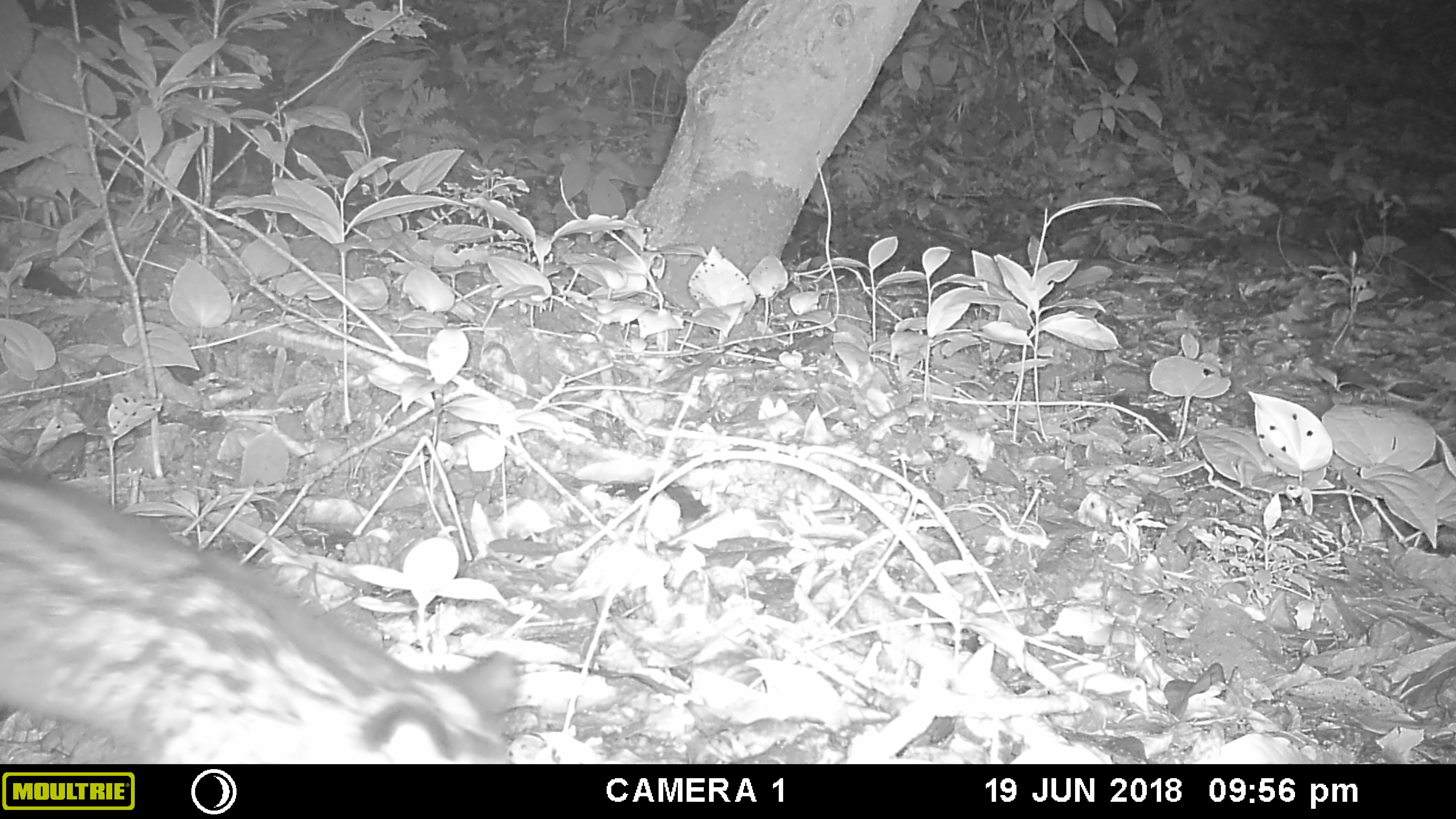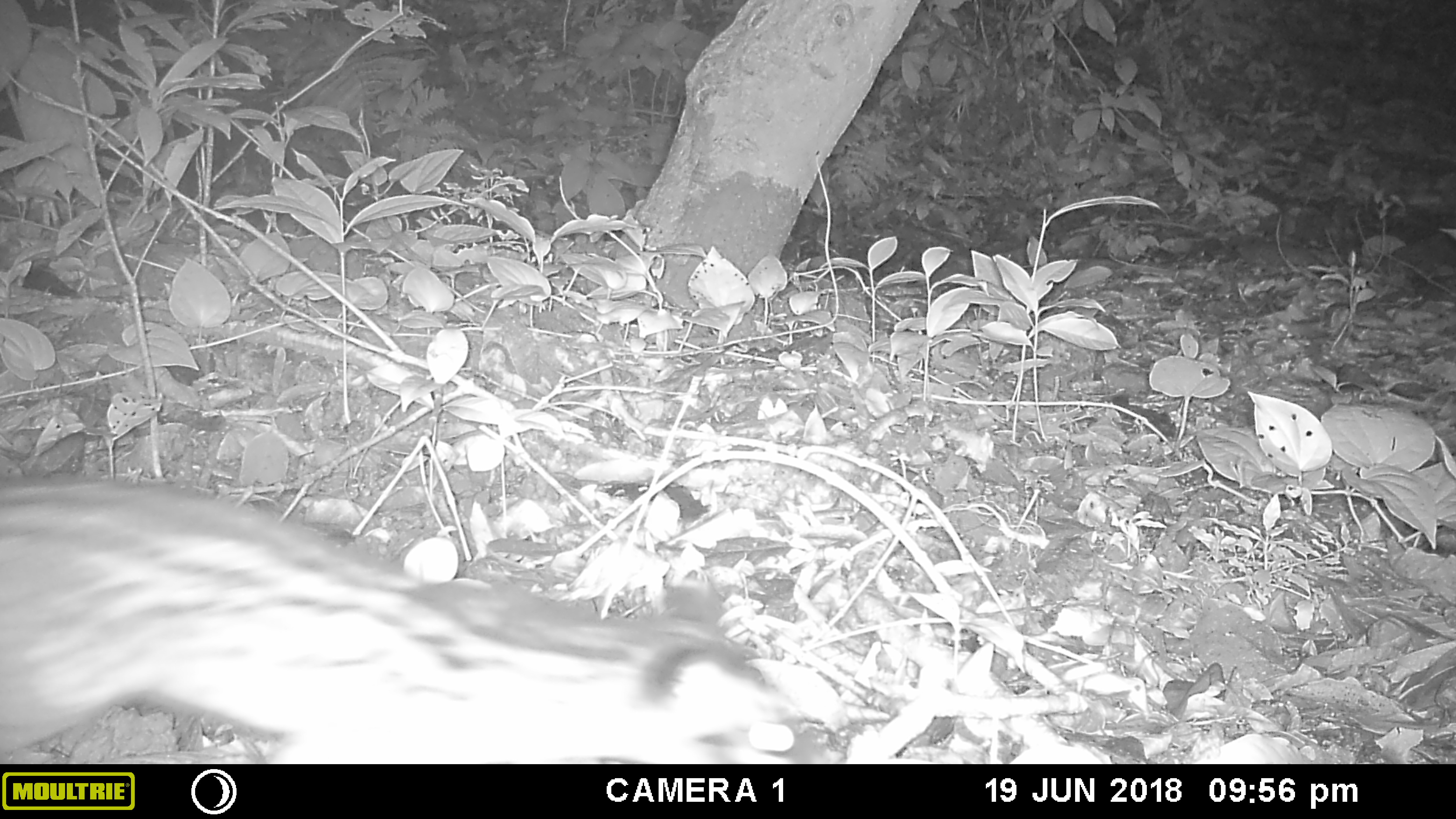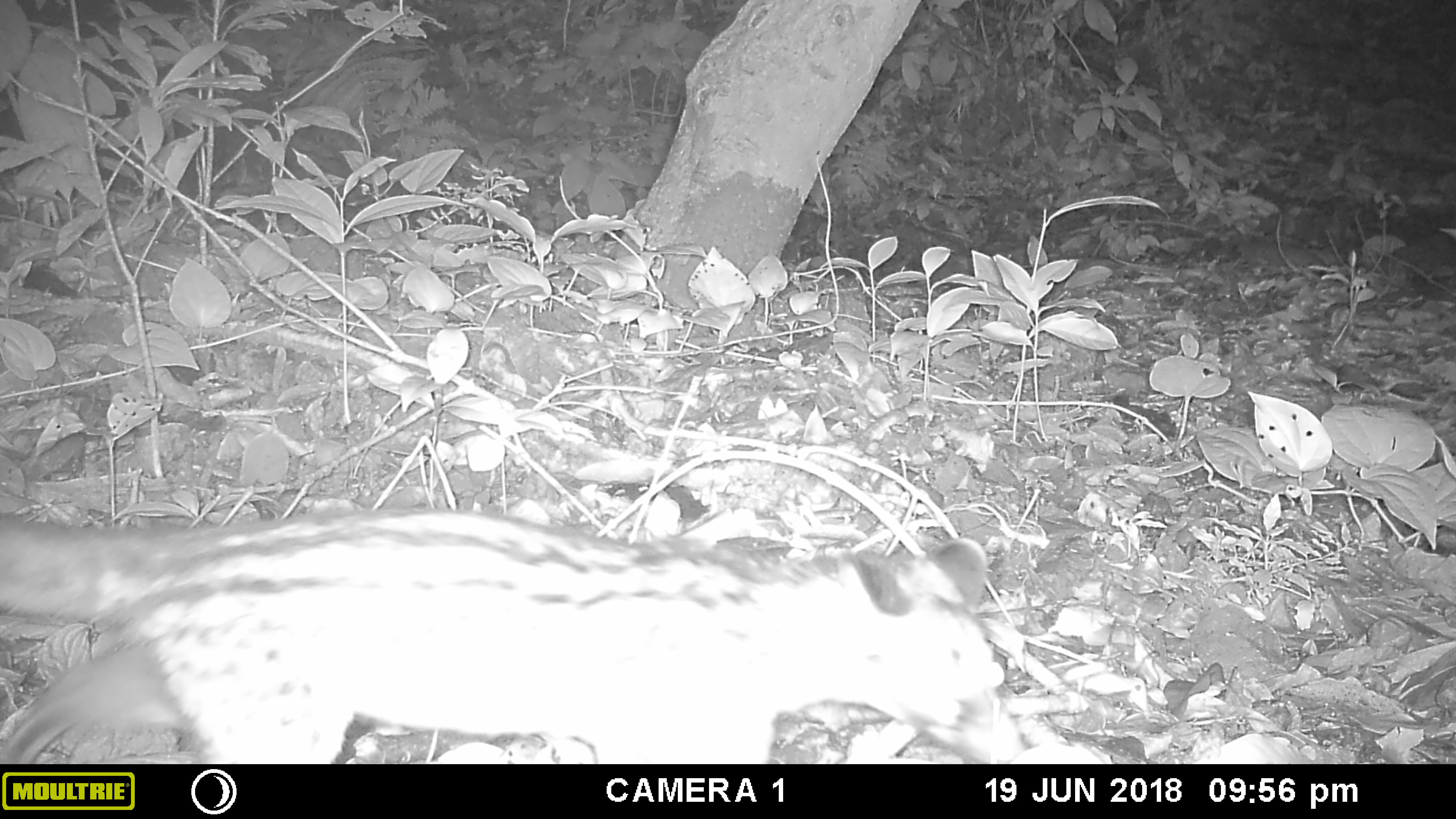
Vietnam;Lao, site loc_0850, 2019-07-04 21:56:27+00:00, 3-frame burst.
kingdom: Animalia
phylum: Chordata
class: Mammalia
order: Carnivora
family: Viverridae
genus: Paradoxurus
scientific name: Paradoxurus hermaphroditus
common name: common palm civet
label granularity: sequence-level